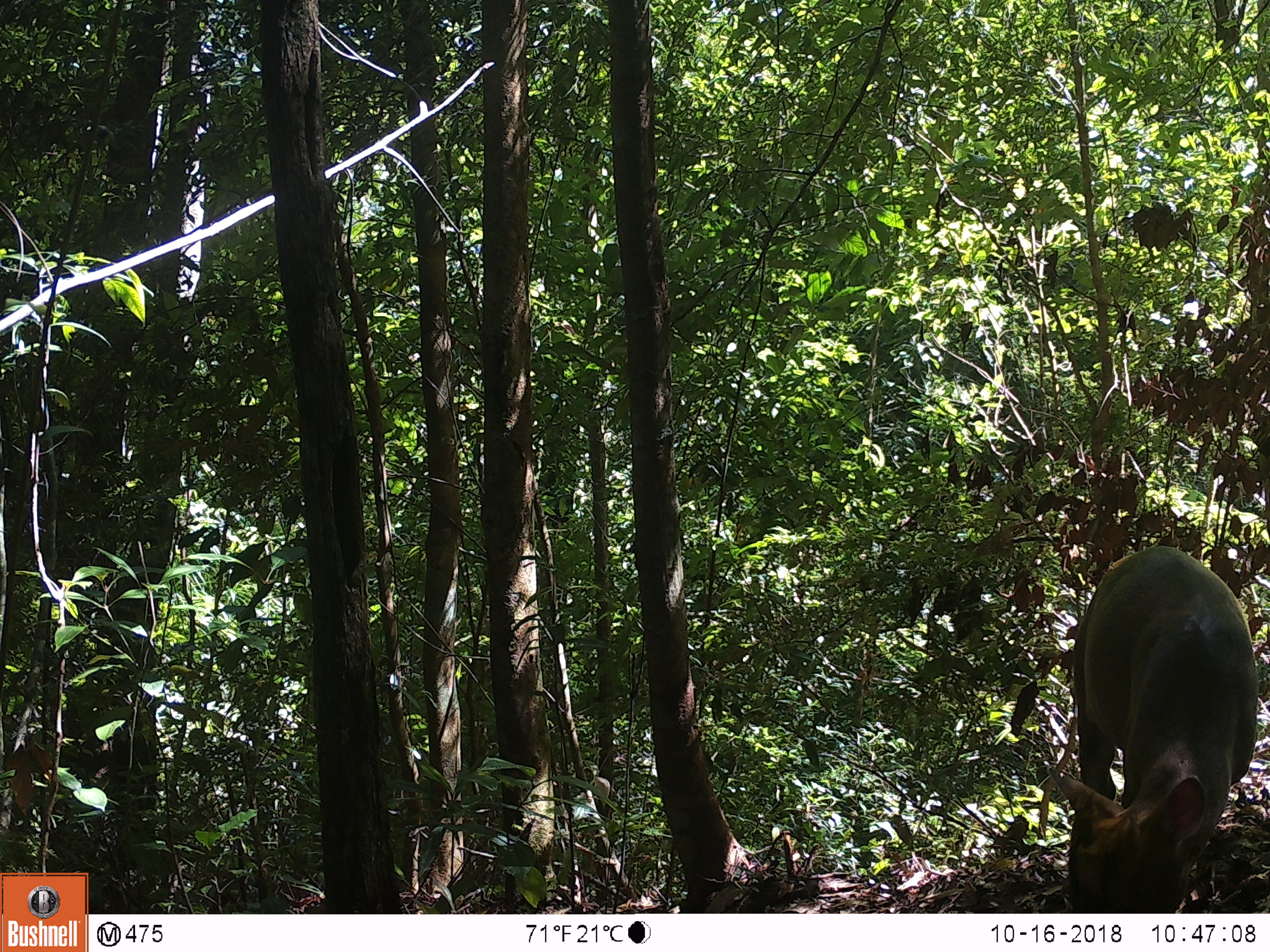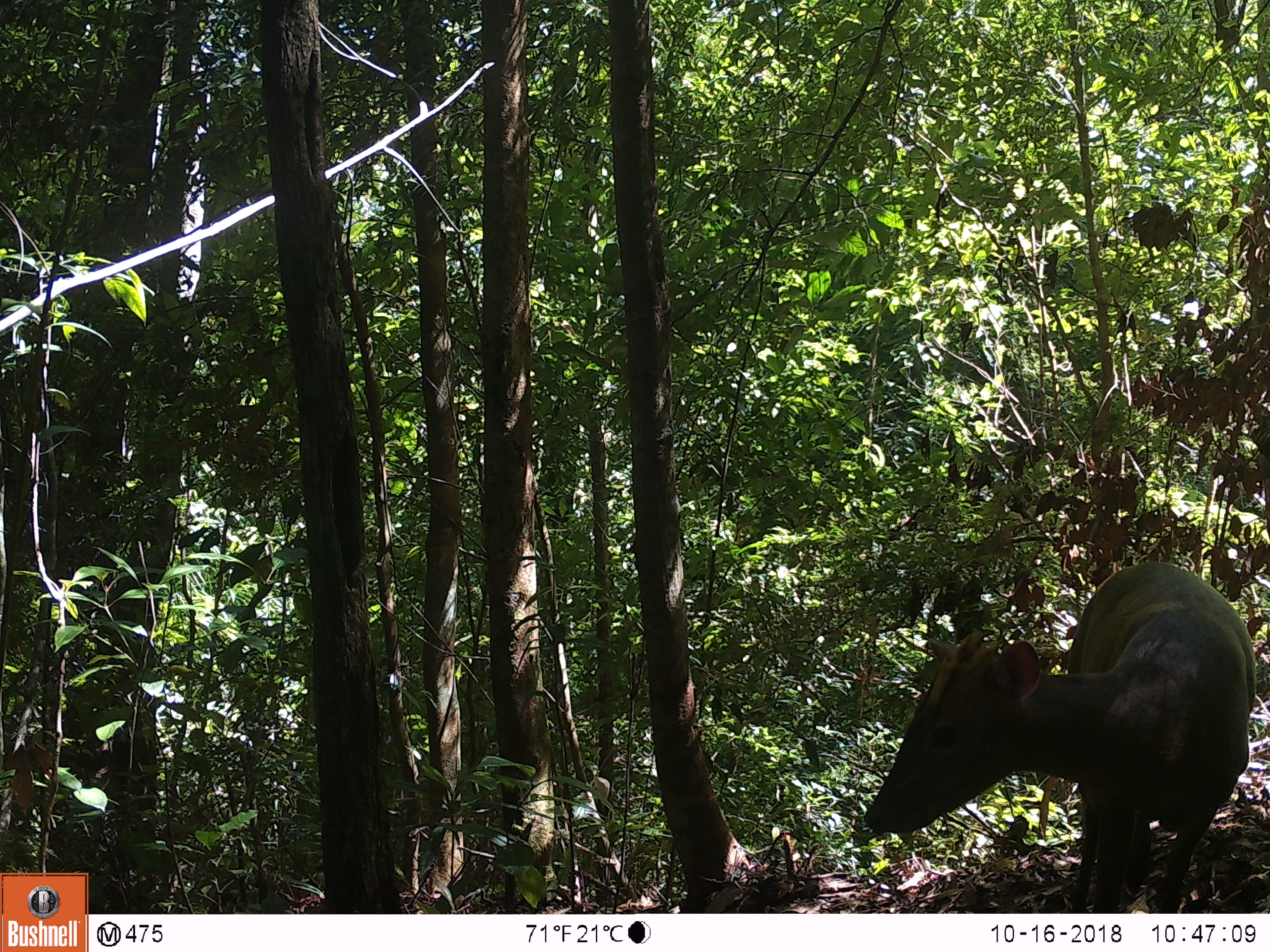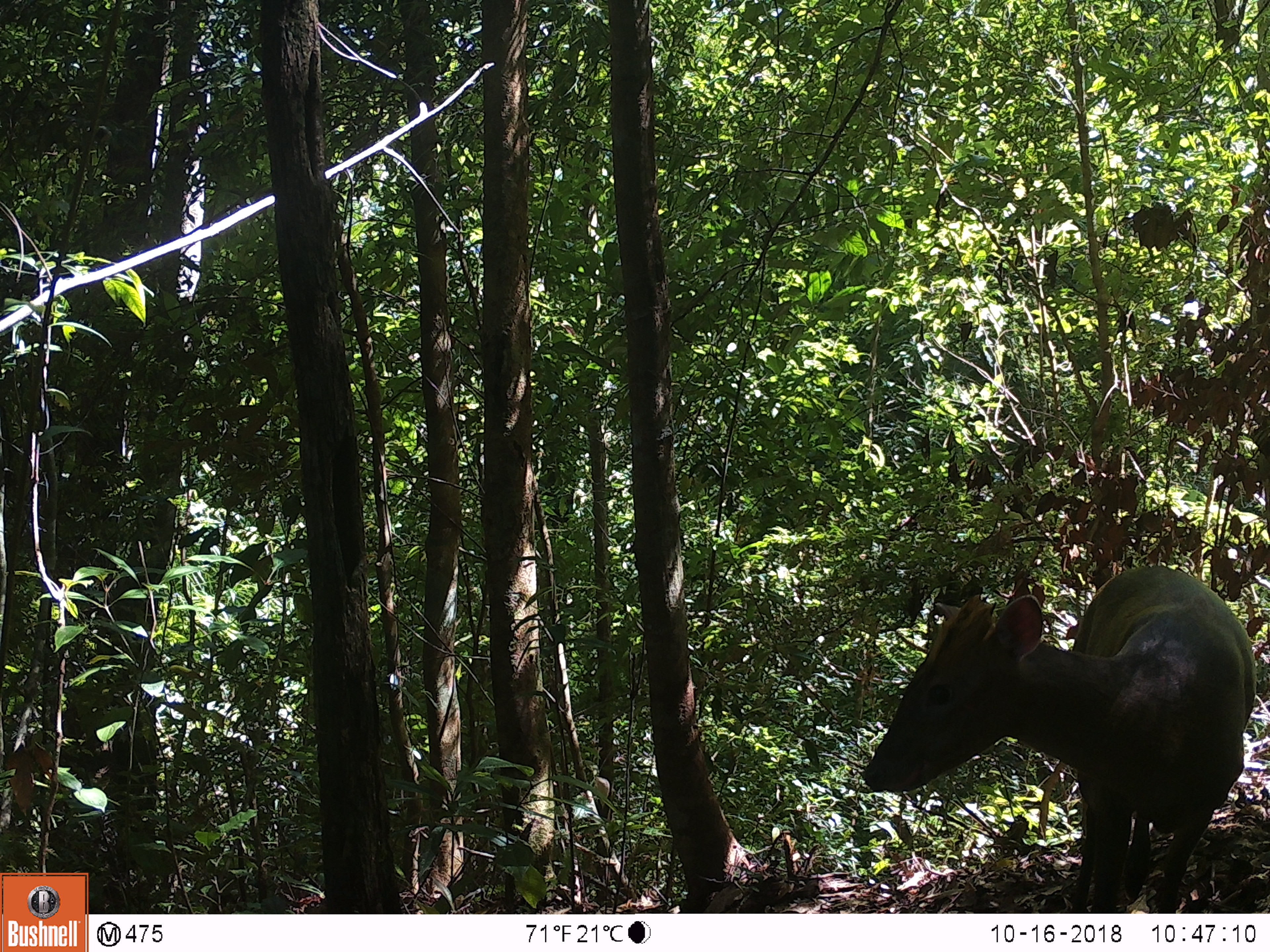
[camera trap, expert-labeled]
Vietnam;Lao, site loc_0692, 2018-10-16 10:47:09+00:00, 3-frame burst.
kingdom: Animalia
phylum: Chordata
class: Mammalia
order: Artiodactyla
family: Cervidae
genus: Muntiacus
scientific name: Muntiacus rooseveltorum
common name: roosevelt's muntjac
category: roosevelts muntjac group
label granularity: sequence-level